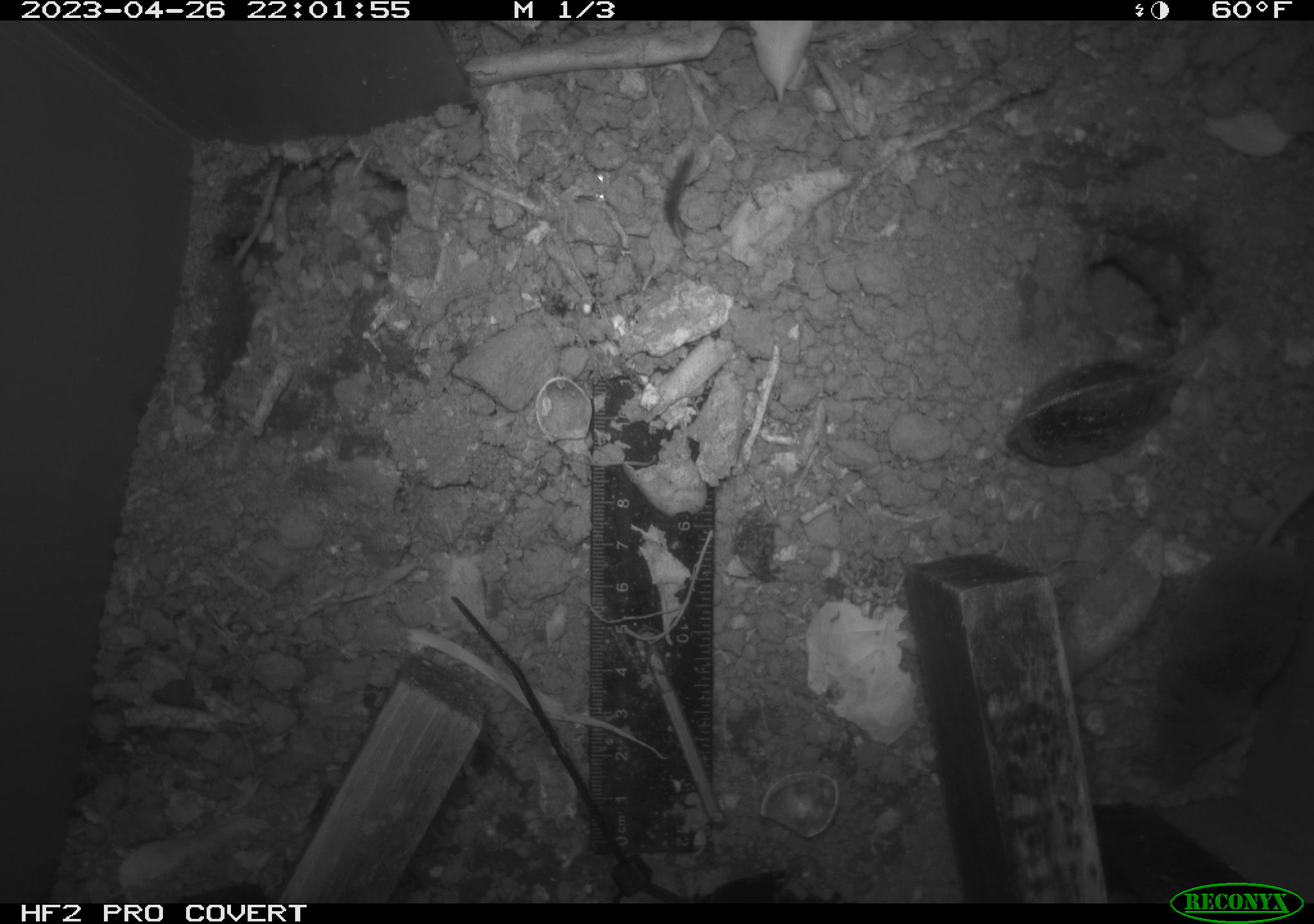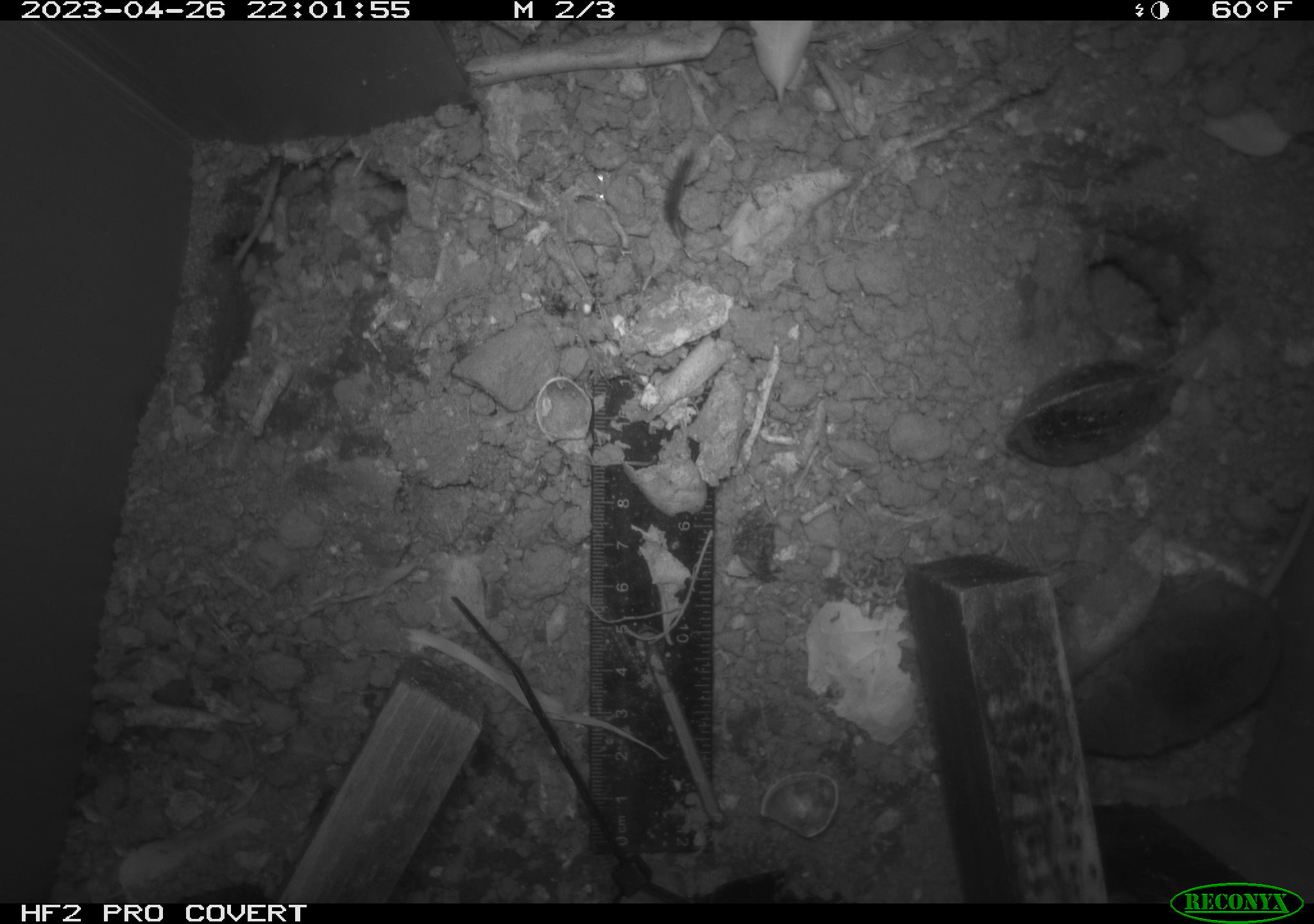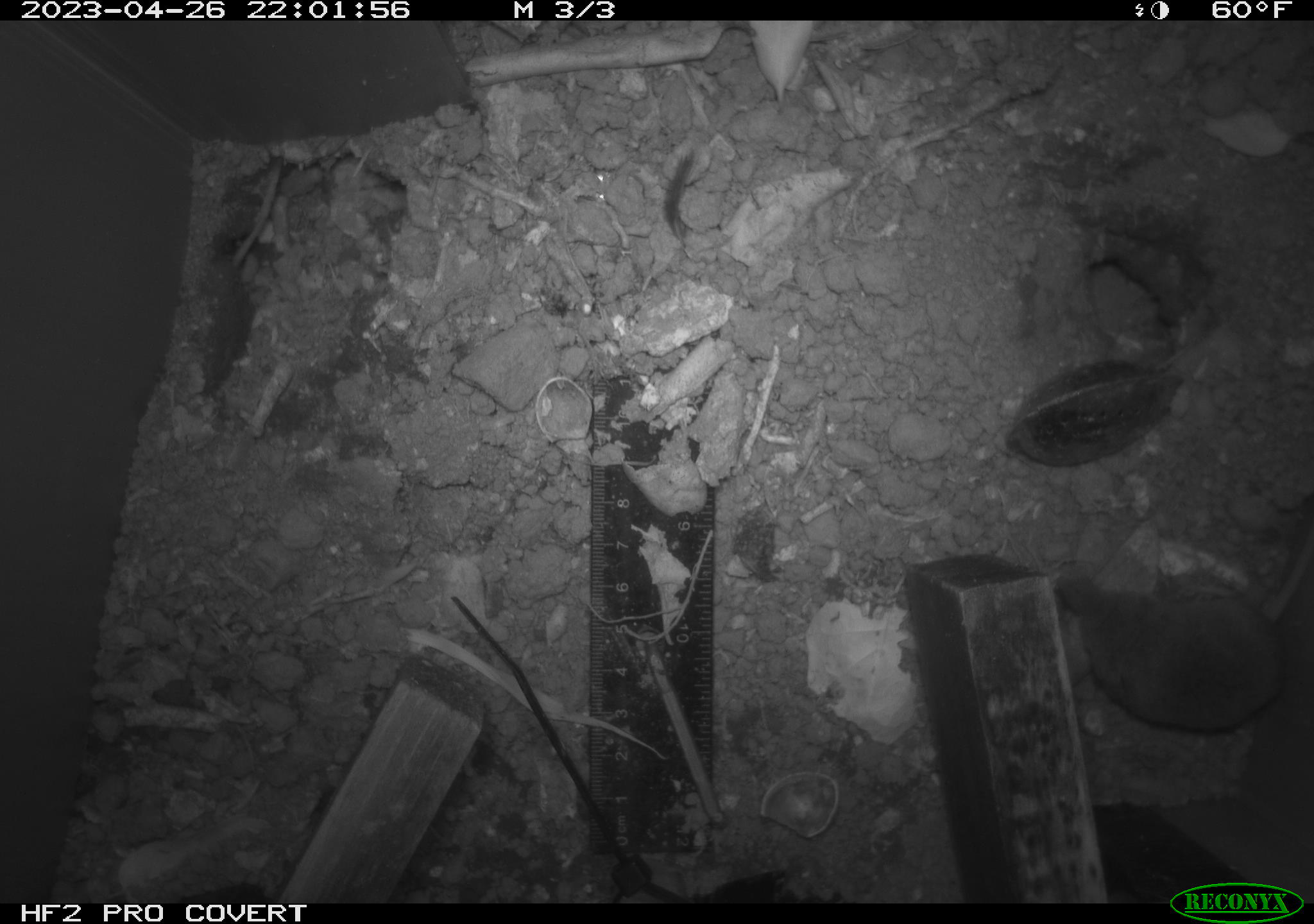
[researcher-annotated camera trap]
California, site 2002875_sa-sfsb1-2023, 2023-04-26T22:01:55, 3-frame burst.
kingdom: Animalia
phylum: Chordata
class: Mammalia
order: Eulipotyphla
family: Soricidae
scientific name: Soricidae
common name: shrews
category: soricidae family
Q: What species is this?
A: Soricidae family (shrews) (Soricidae).